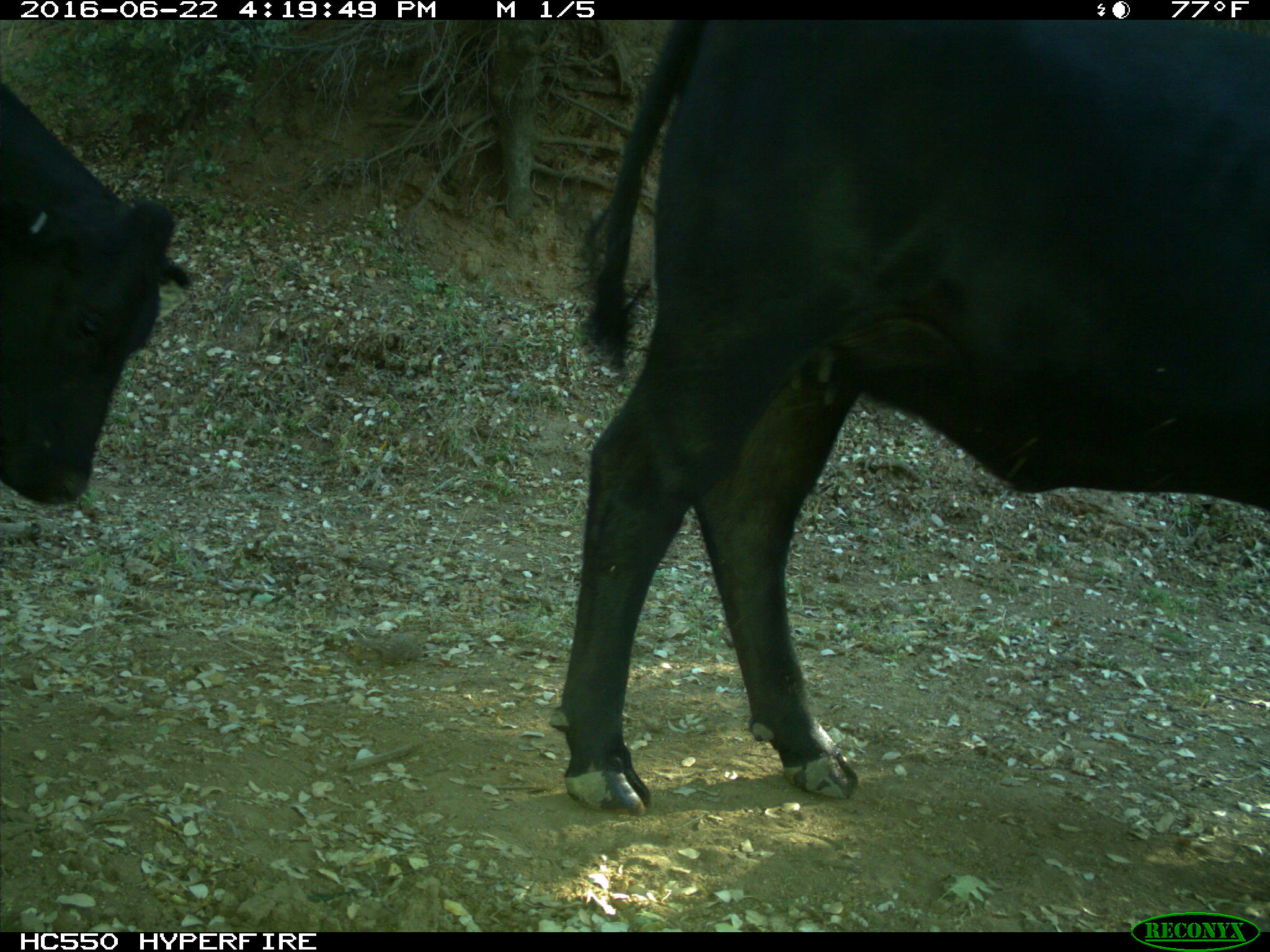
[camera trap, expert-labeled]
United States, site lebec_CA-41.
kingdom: Animalia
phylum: Chordata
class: Mammalia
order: Artiodactyla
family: Bovidae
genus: Bos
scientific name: Bos taurus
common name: domestic cow